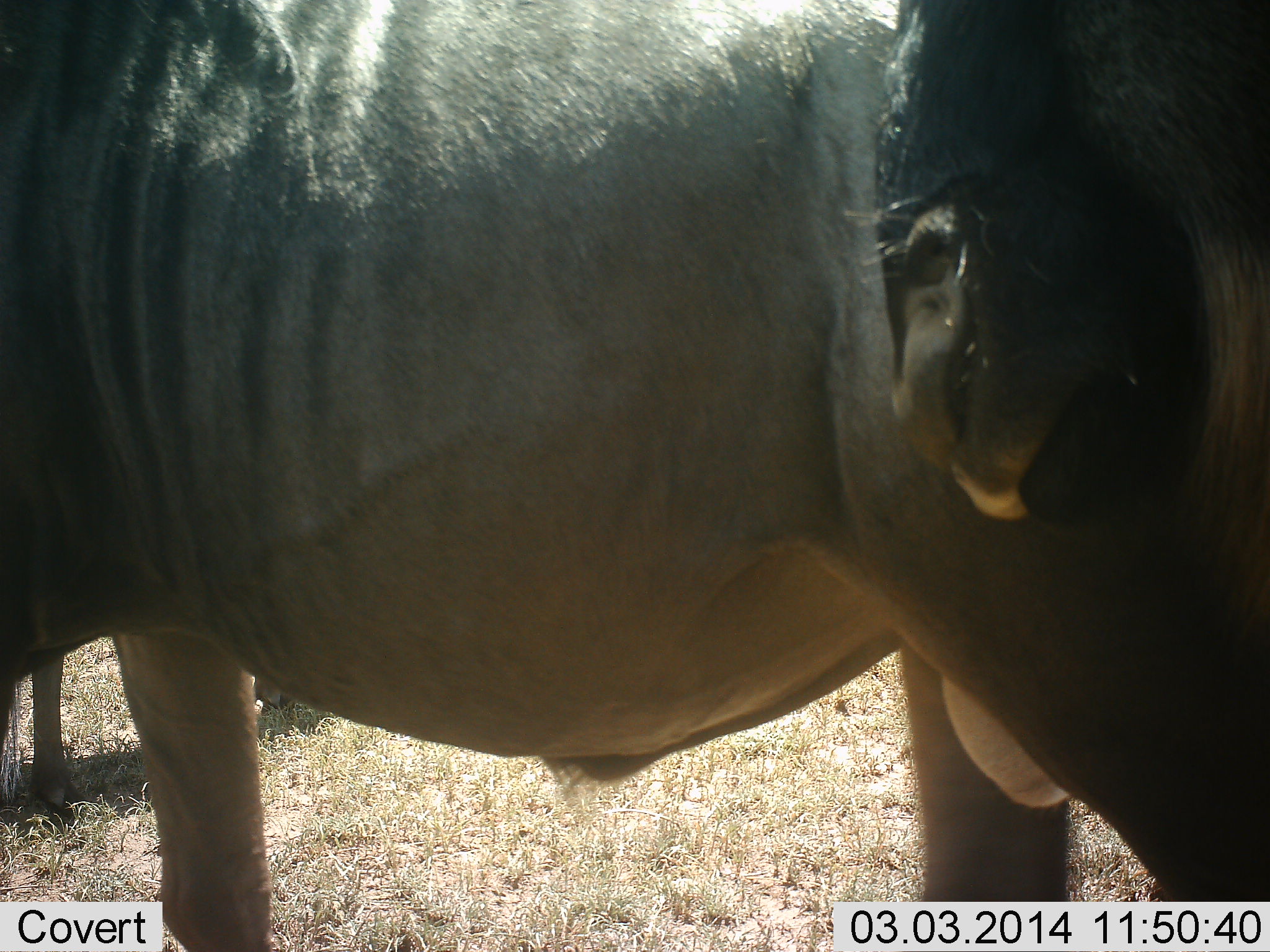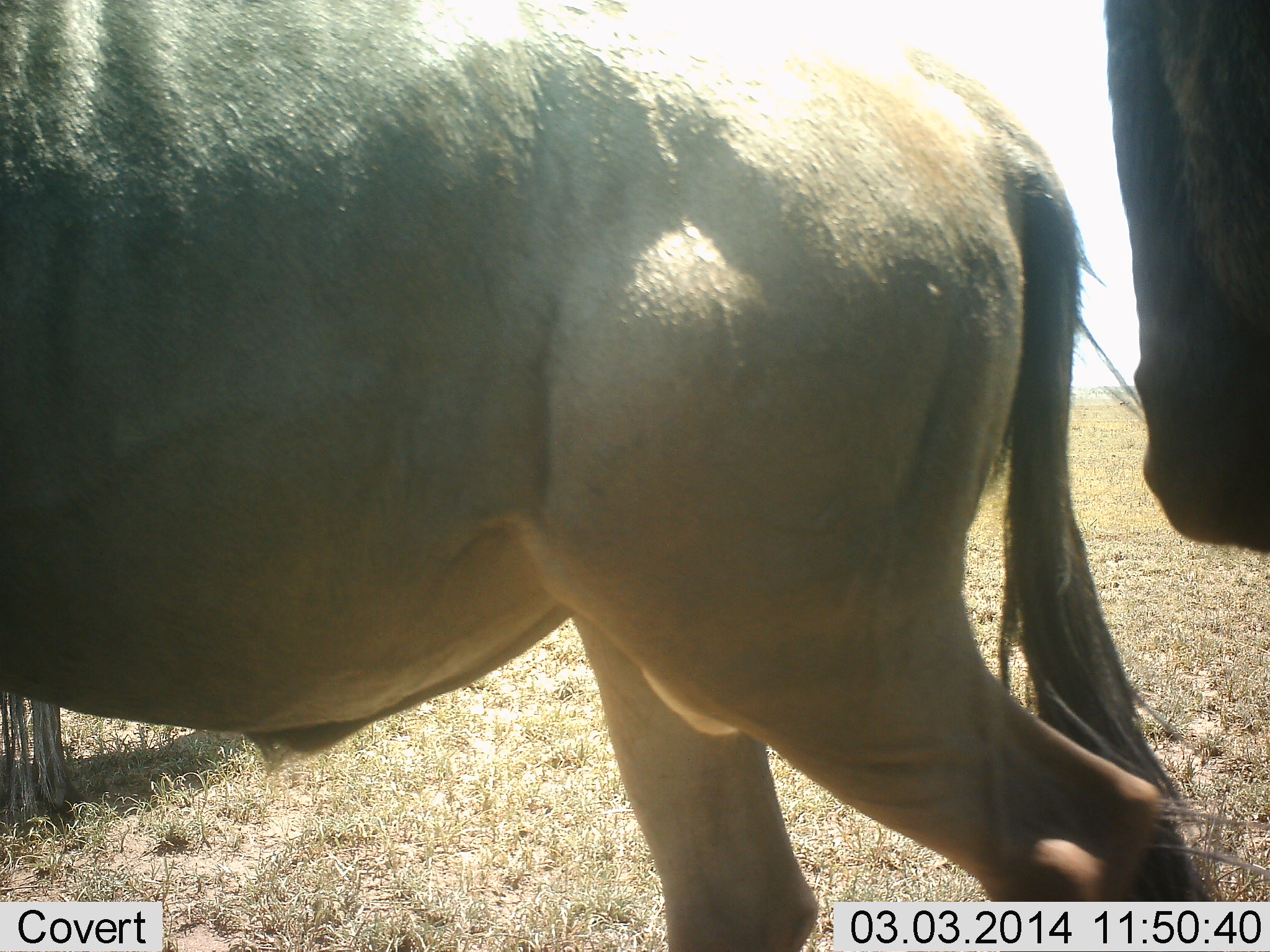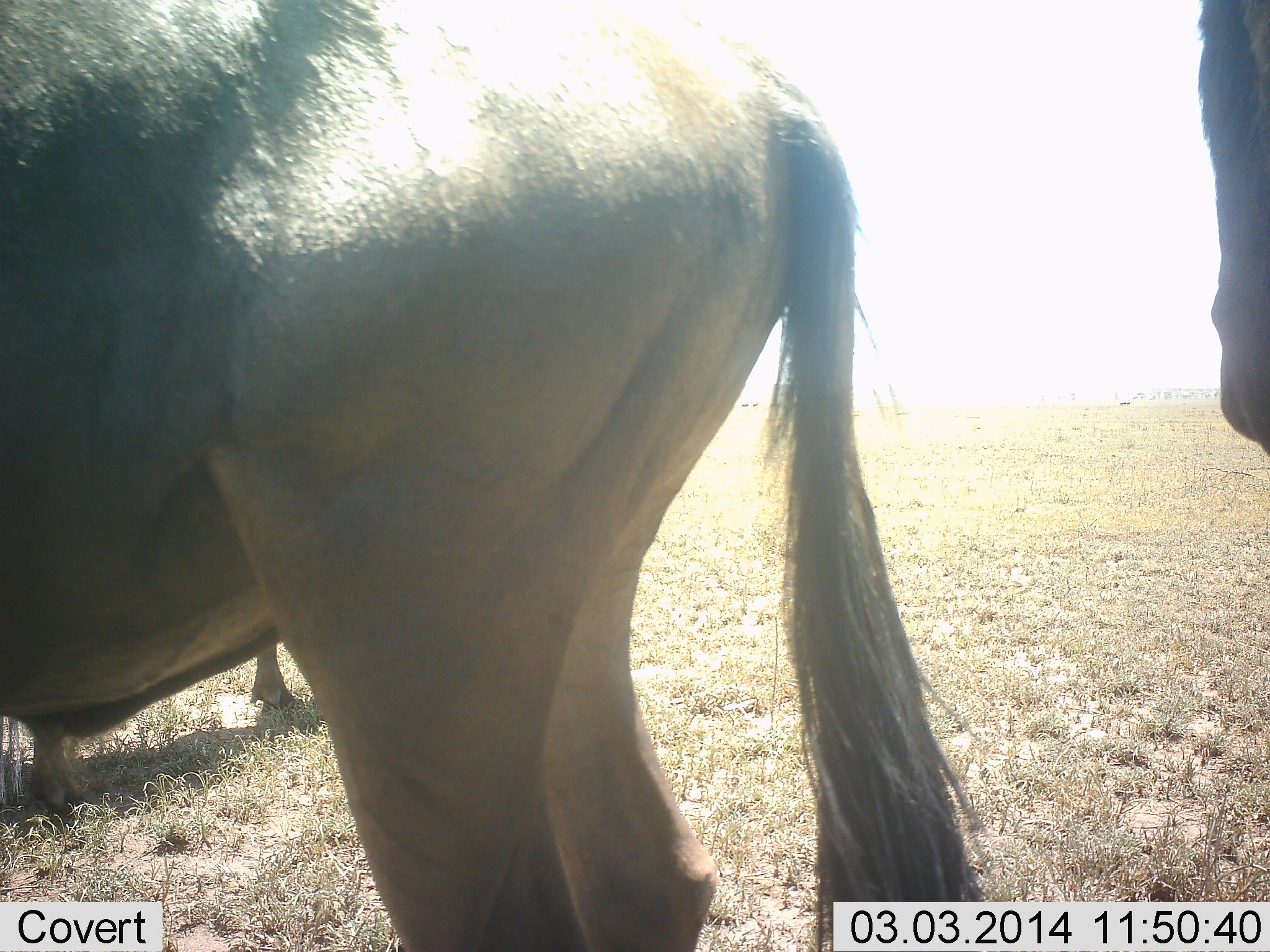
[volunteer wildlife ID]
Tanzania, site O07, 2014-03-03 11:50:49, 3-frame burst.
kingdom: Animalia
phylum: Chordata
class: Mammalia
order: Artiodactyla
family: Bovidae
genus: Connochaetes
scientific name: Connochaetes taurinus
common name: blue wildebeest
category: wildebeest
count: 3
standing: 20%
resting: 0%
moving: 90%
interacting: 0%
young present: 0%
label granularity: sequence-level